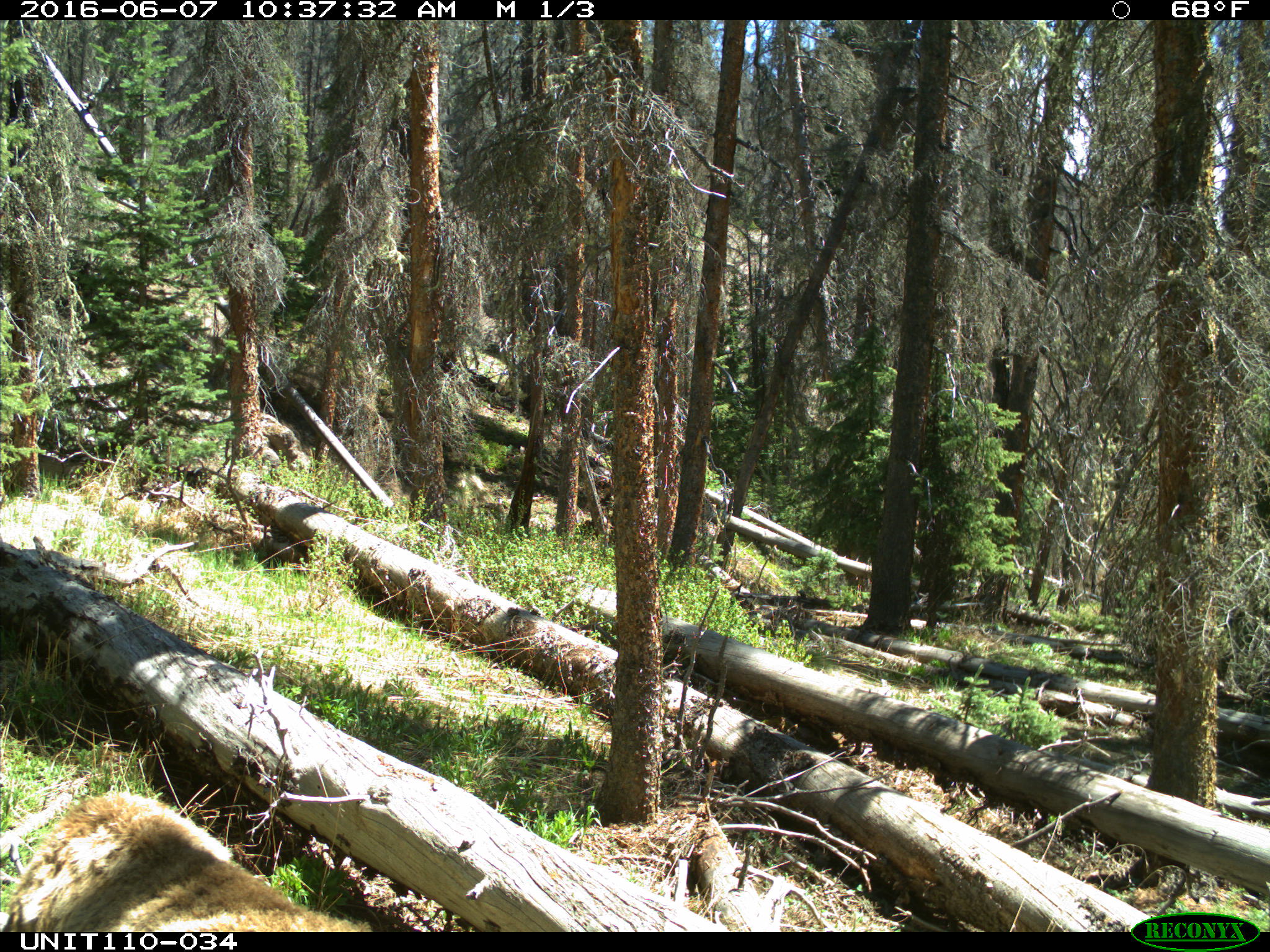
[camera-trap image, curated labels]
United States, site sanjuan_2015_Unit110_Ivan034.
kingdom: Animalia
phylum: Chordata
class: Mammalia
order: Artiodactyla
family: Cervidae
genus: Cervus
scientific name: Cervus elaphus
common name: red deer